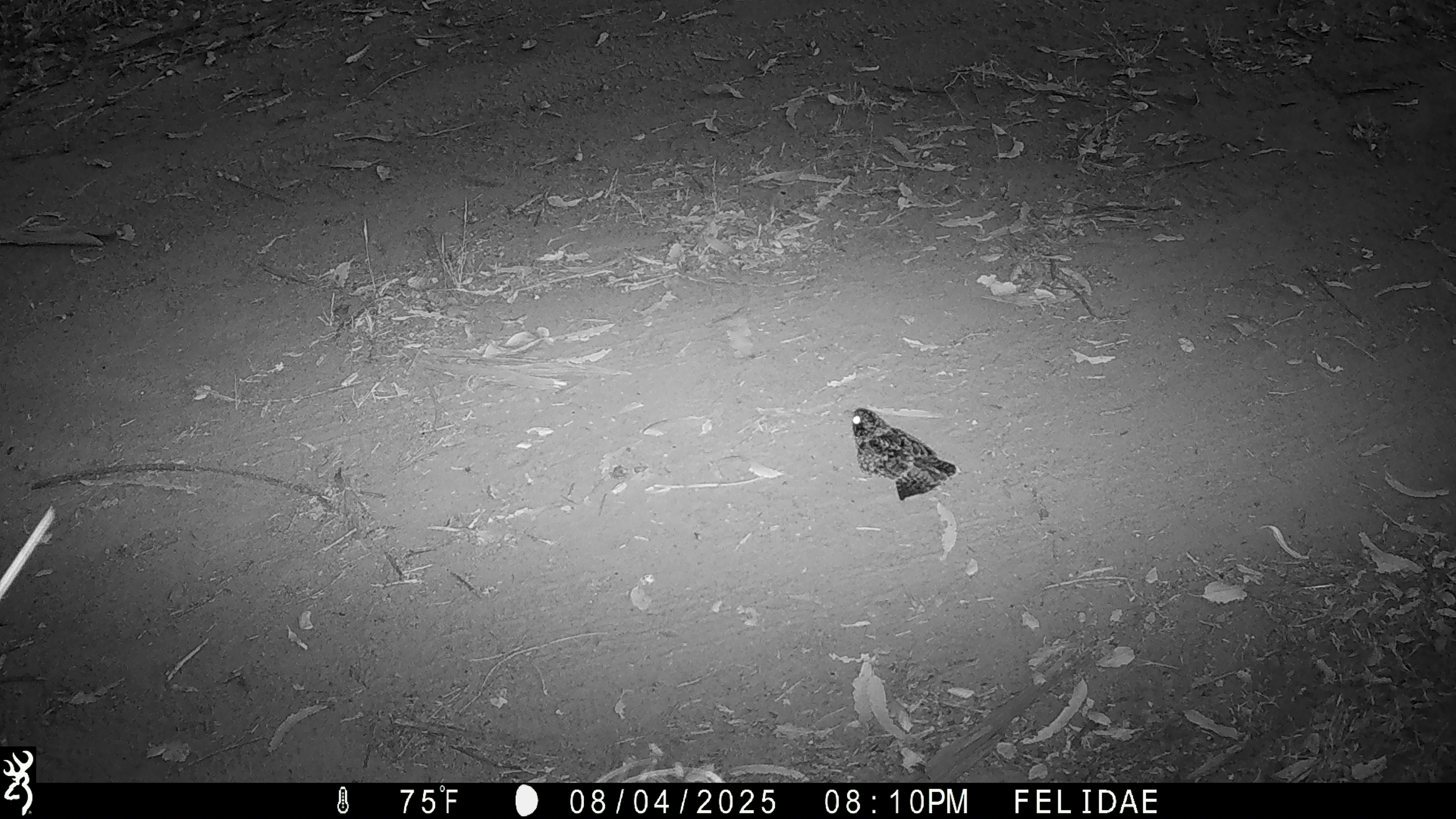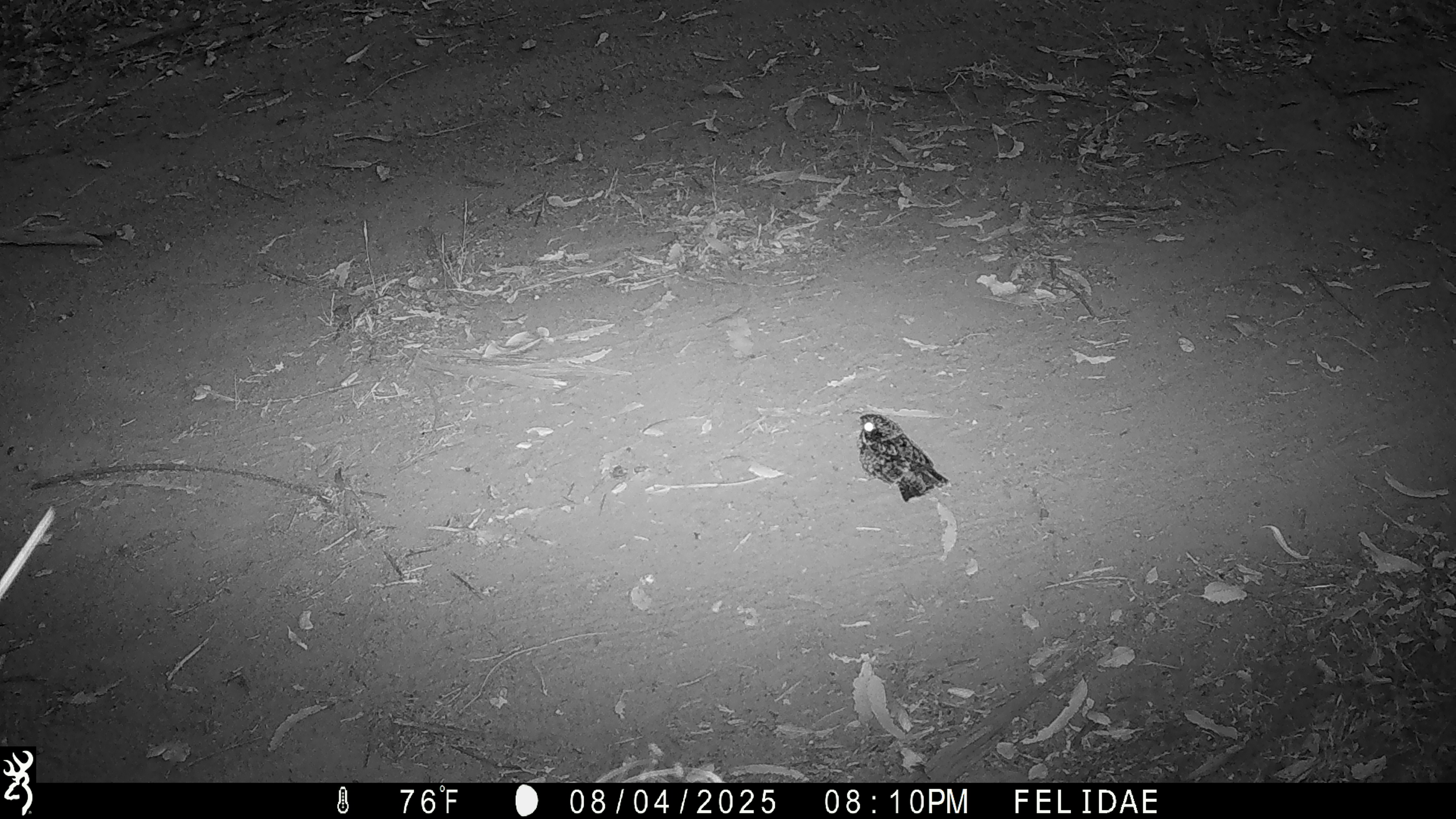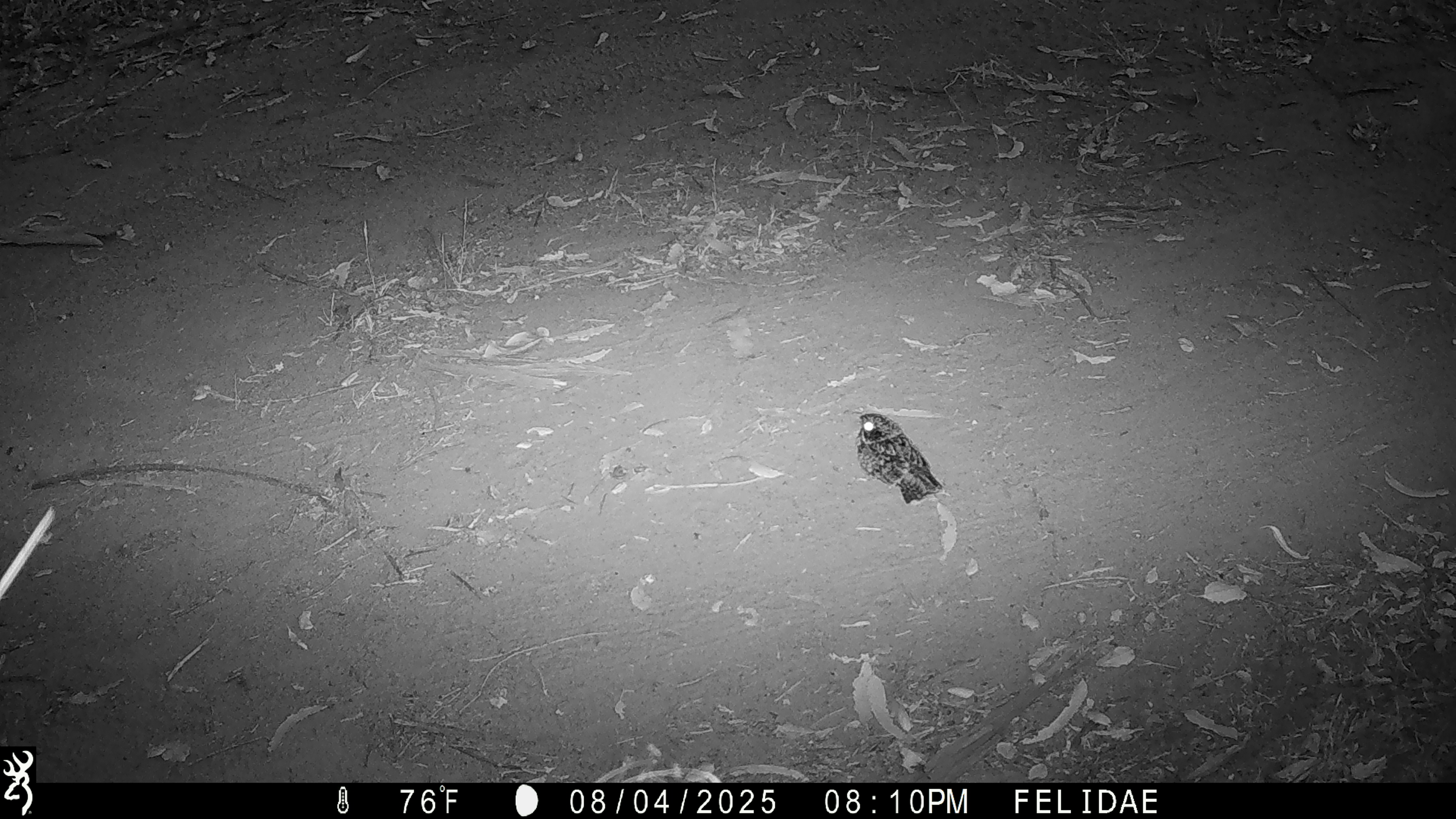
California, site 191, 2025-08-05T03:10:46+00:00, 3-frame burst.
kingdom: Animalia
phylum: Chordata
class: Aves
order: Caprimulgiformes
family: Caprimulgidae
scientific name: Caprimulgidae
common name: nightjar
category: unknown nightjar